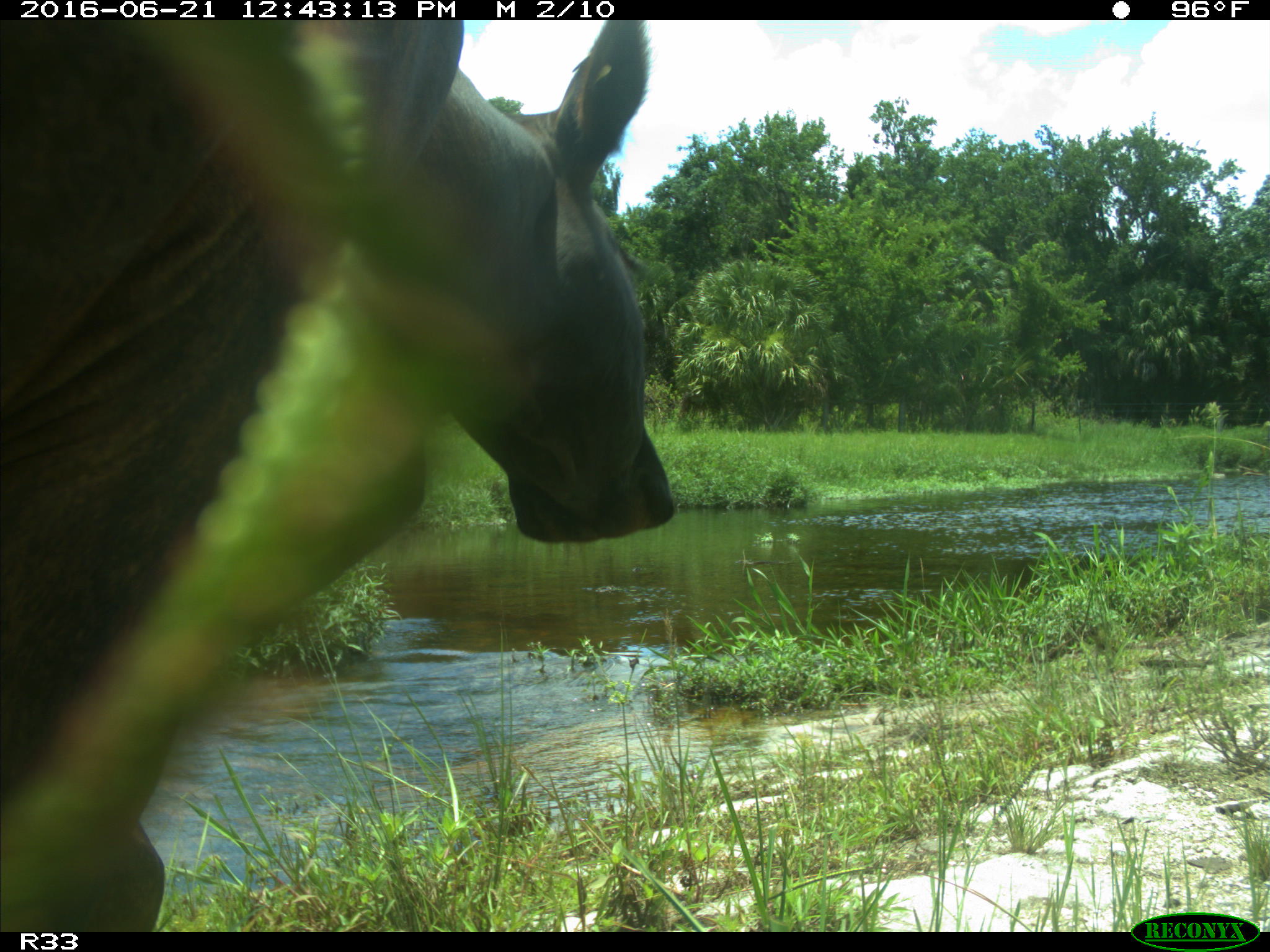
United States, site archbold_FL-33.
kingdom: Animalia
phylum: Chordata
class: Mammalia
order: Artiodactyla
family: Bovidae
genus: Bos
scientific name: Bos taurus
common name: domestic cow